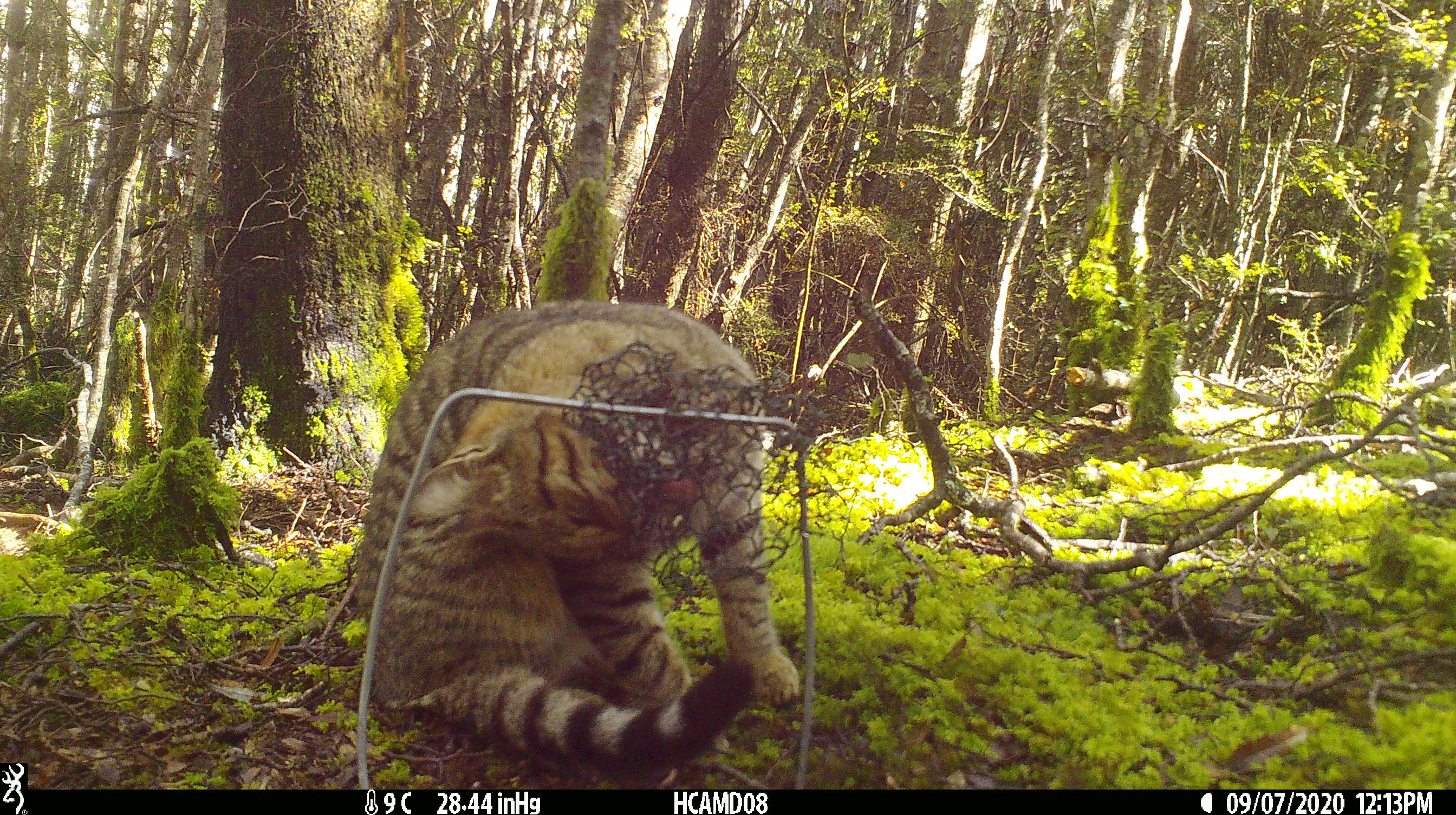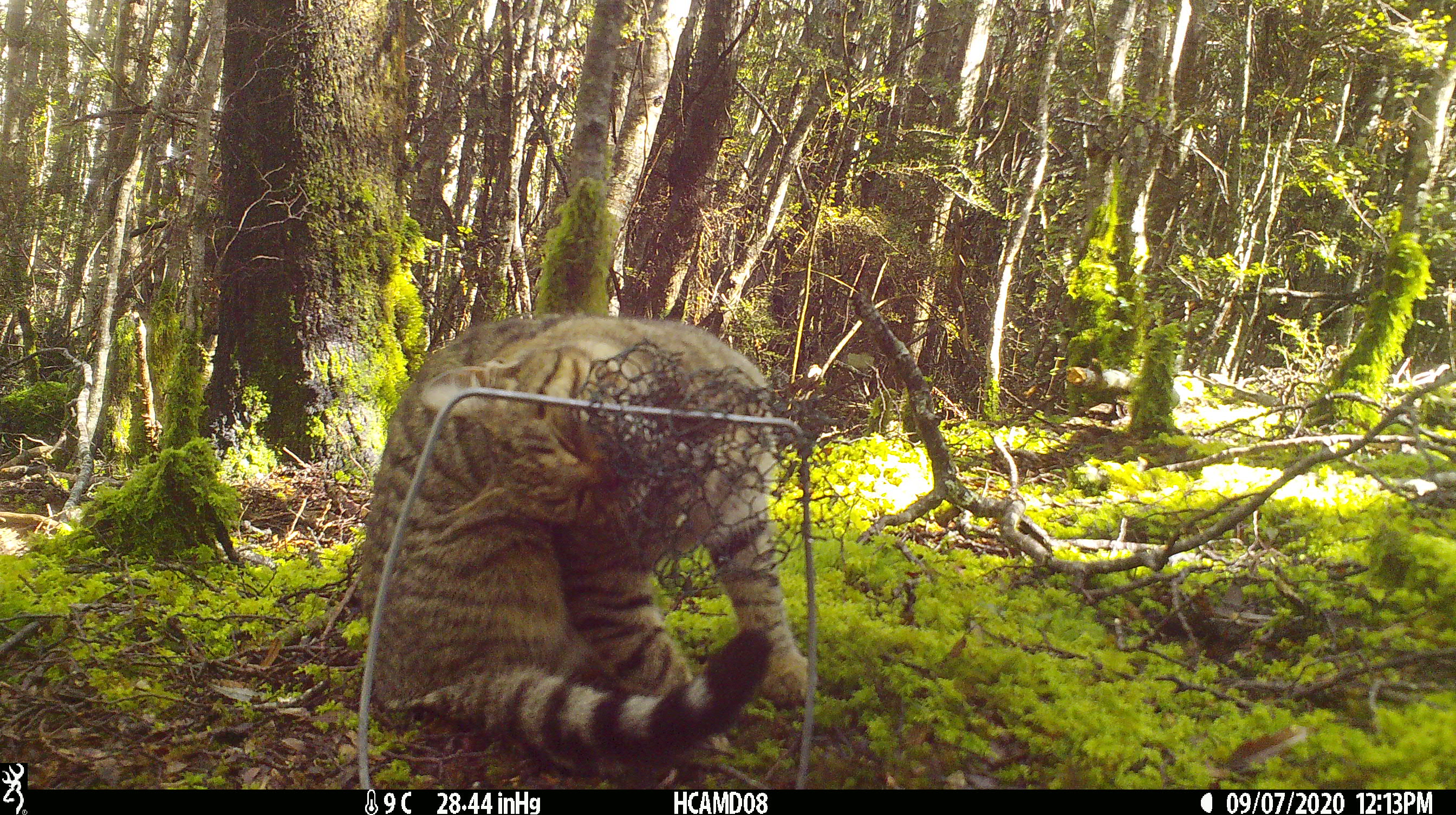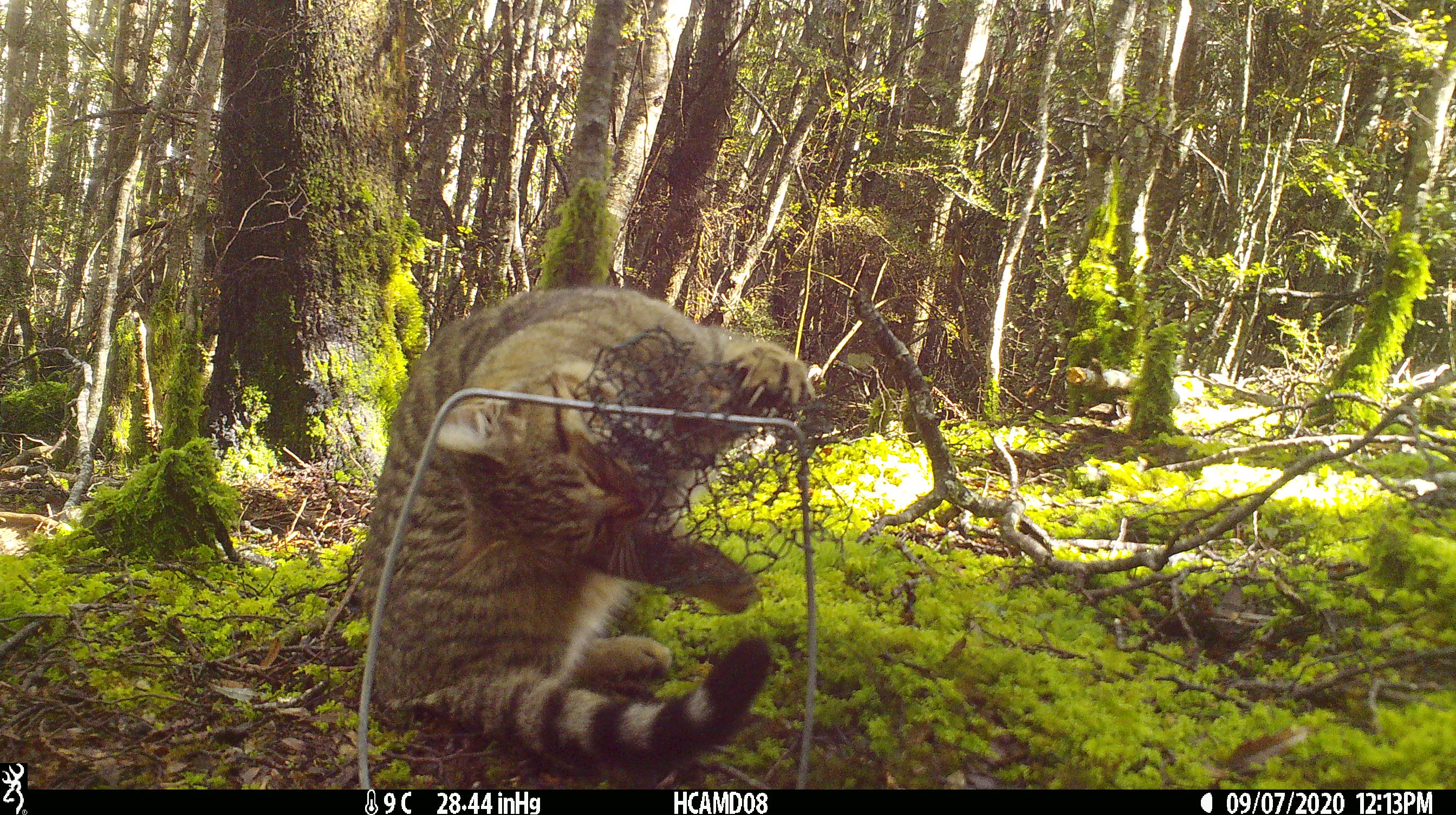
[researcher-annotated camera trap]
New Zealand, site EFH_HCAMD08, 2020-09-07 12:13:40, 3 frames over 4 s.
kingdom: Animalia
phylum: Chordata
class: Mammalia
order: Carnivora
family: Felidae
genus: Felis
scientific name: Felis catus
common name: domestic cat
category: cat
Cat (domestic cat) (Felis catus).